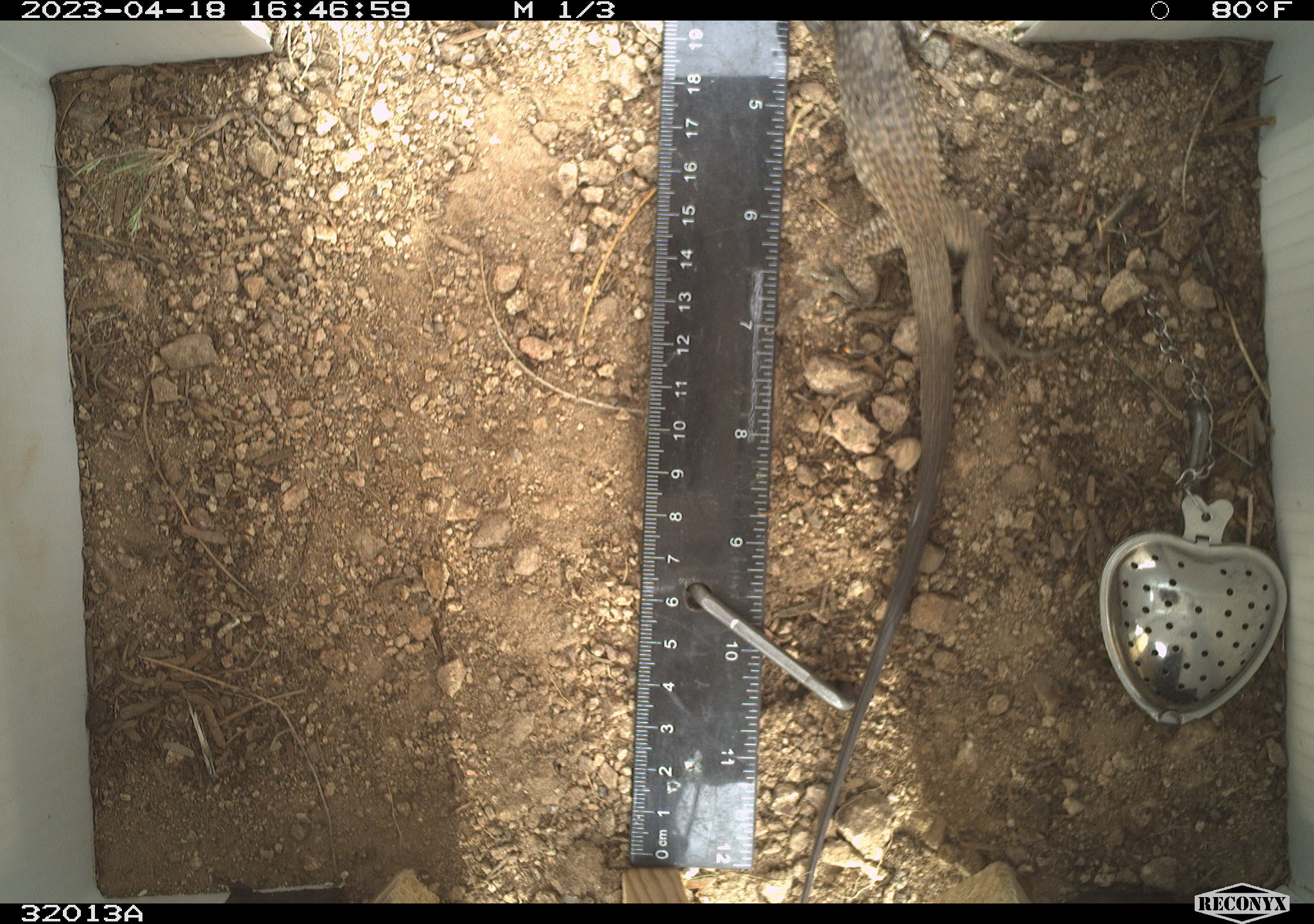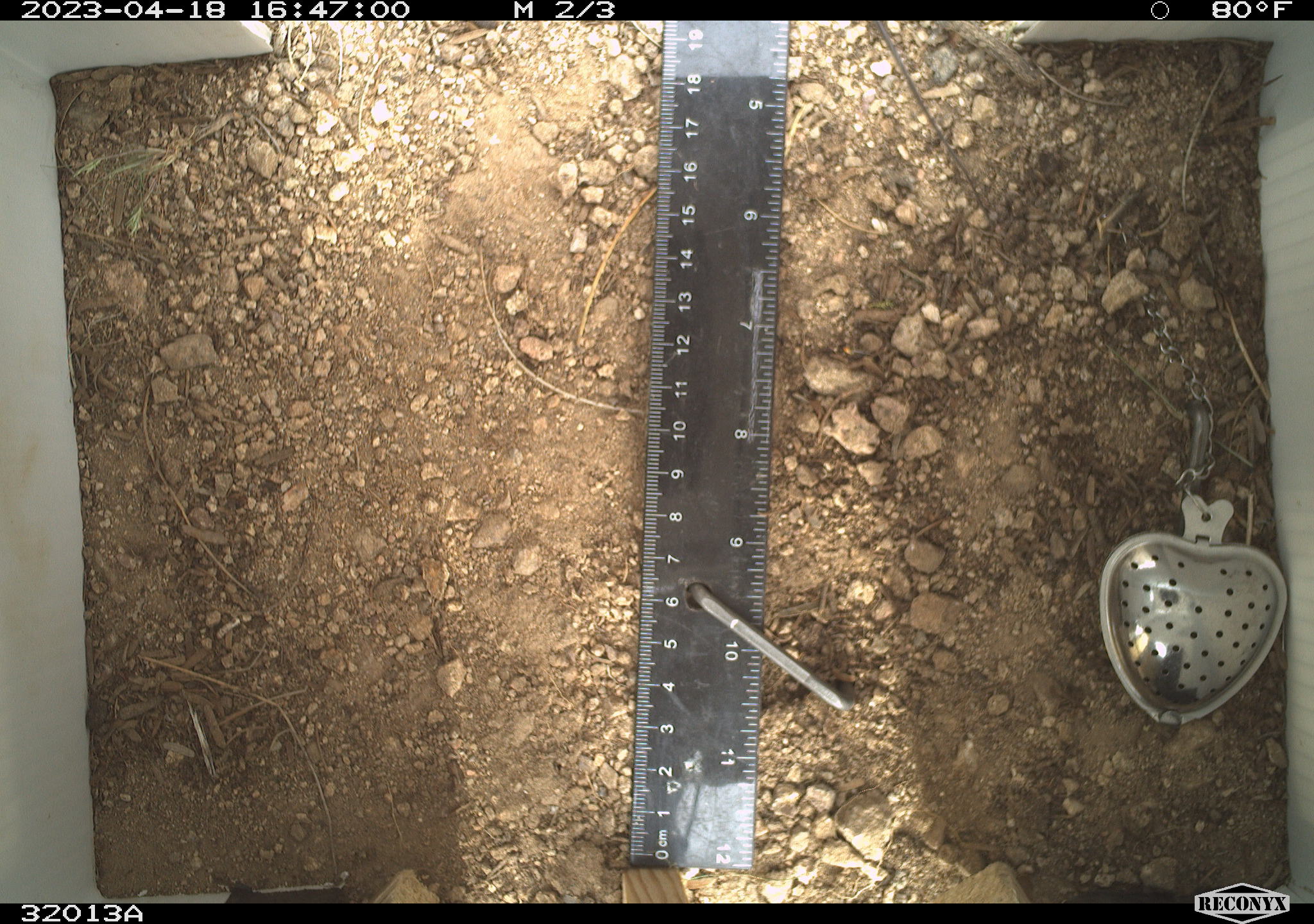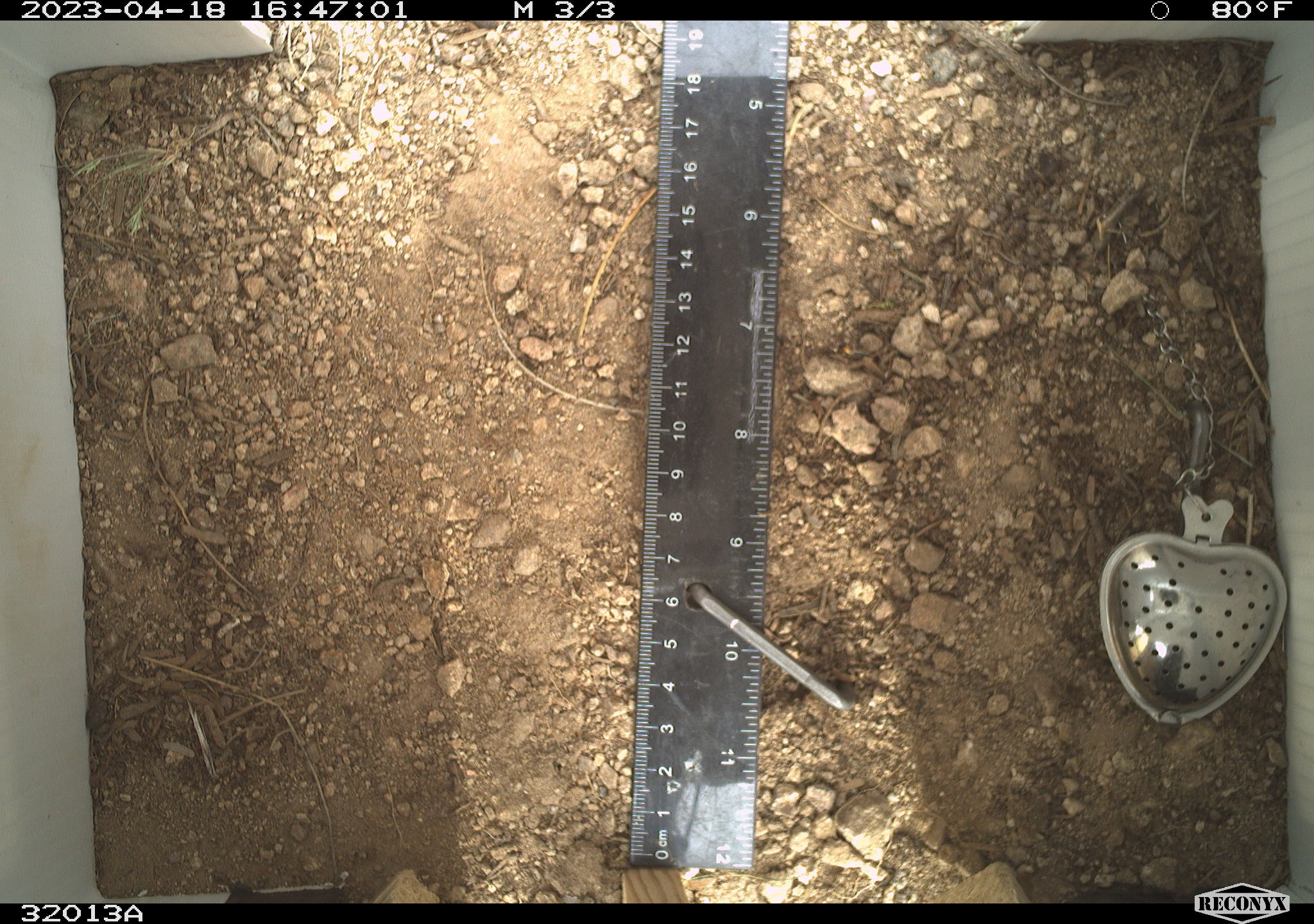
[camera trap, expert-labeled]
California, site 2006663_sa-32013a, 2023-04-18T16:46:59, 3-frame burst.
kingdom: Animalia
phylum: Chordata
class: Reptilia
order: Squamata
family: Teiidae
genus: Aspidoscelis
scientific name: Aspidoscelis tigris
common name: western whiptail